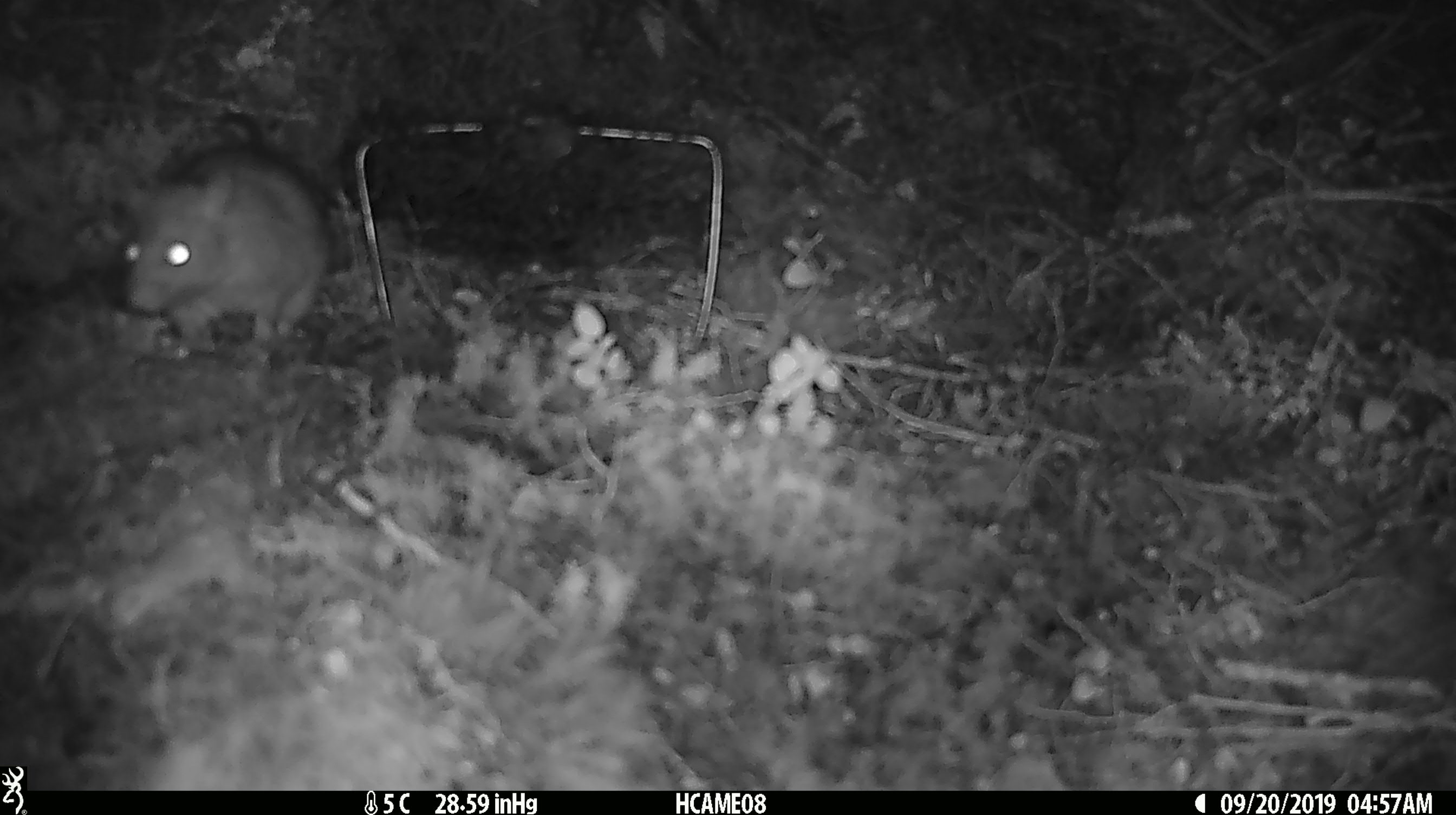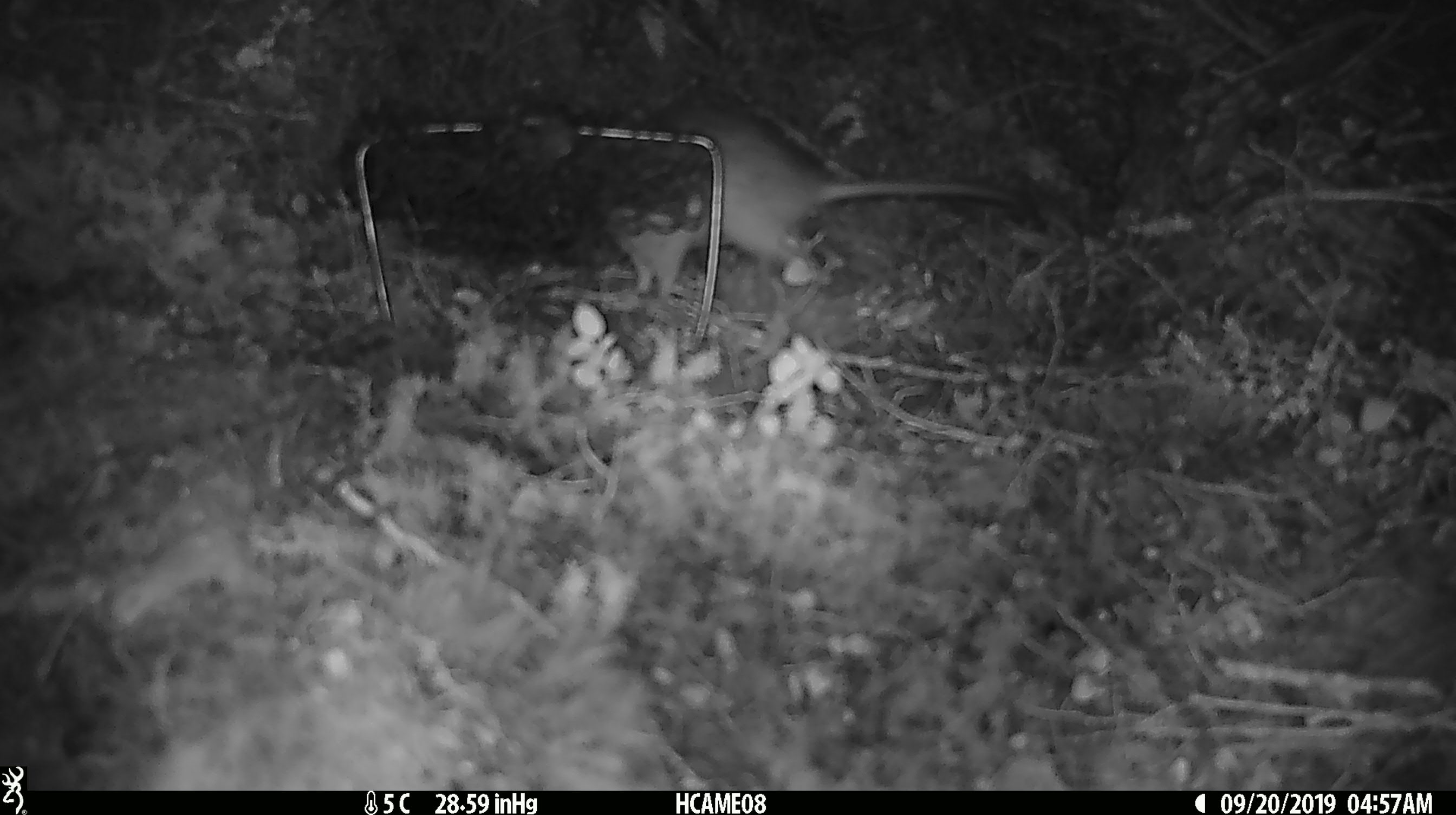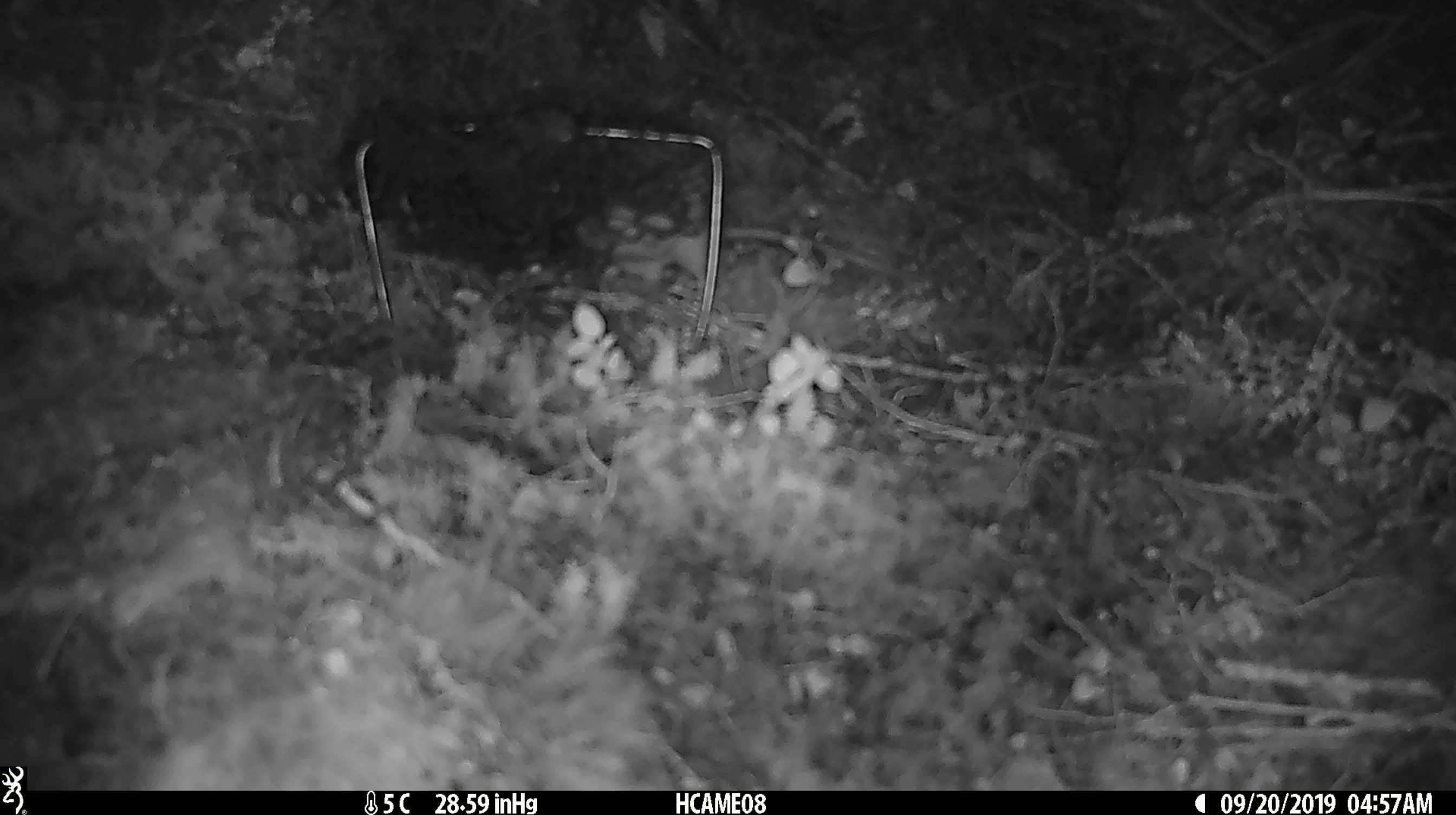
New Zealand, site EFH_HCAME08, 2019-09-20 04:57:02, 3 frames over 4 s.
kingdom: Animalia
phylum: Chordata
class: Mammalia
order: Rodentia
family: Muridae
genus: Rattus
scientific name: Rattus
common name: rat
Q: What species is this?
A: Rat (Rattus).